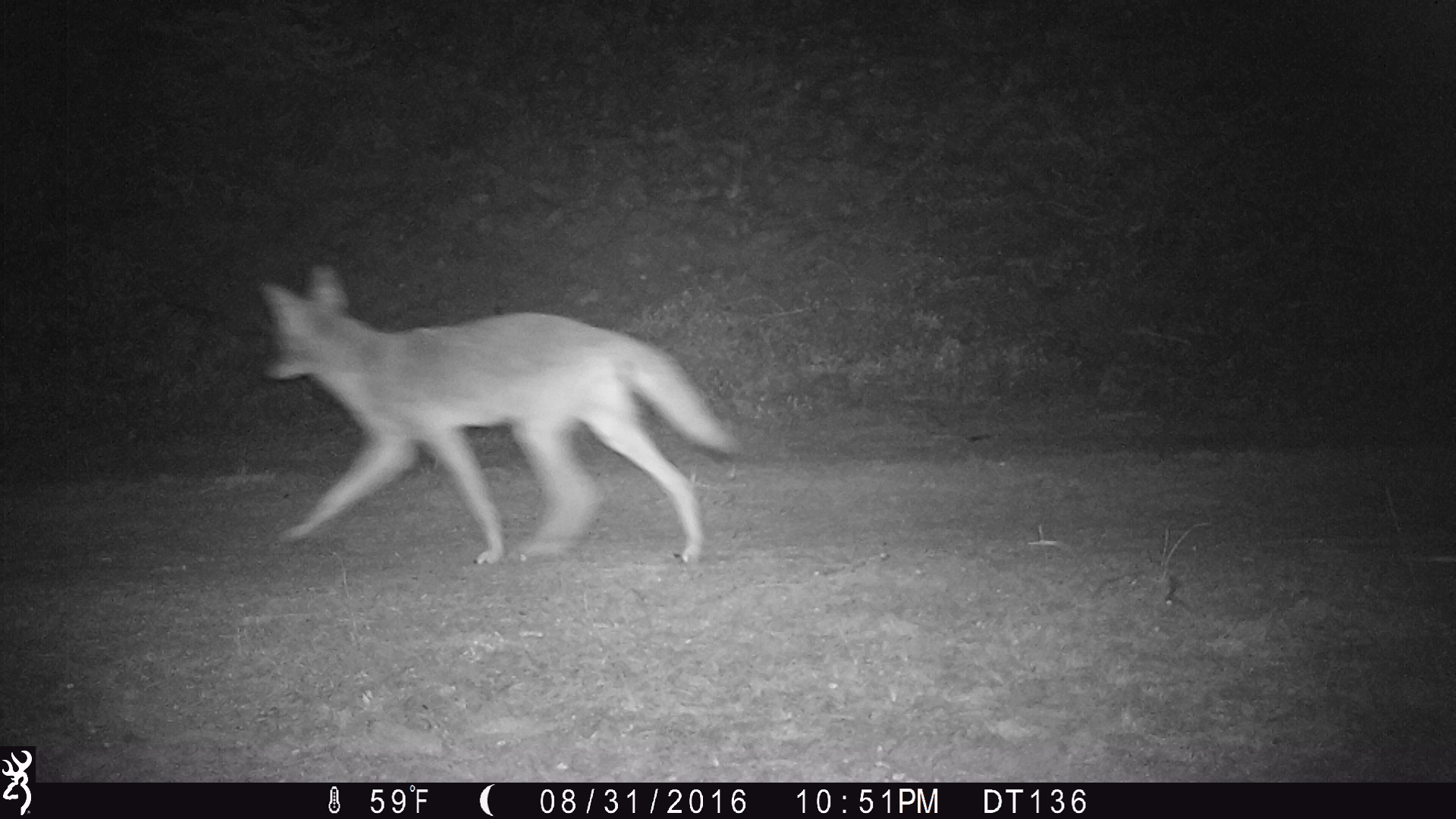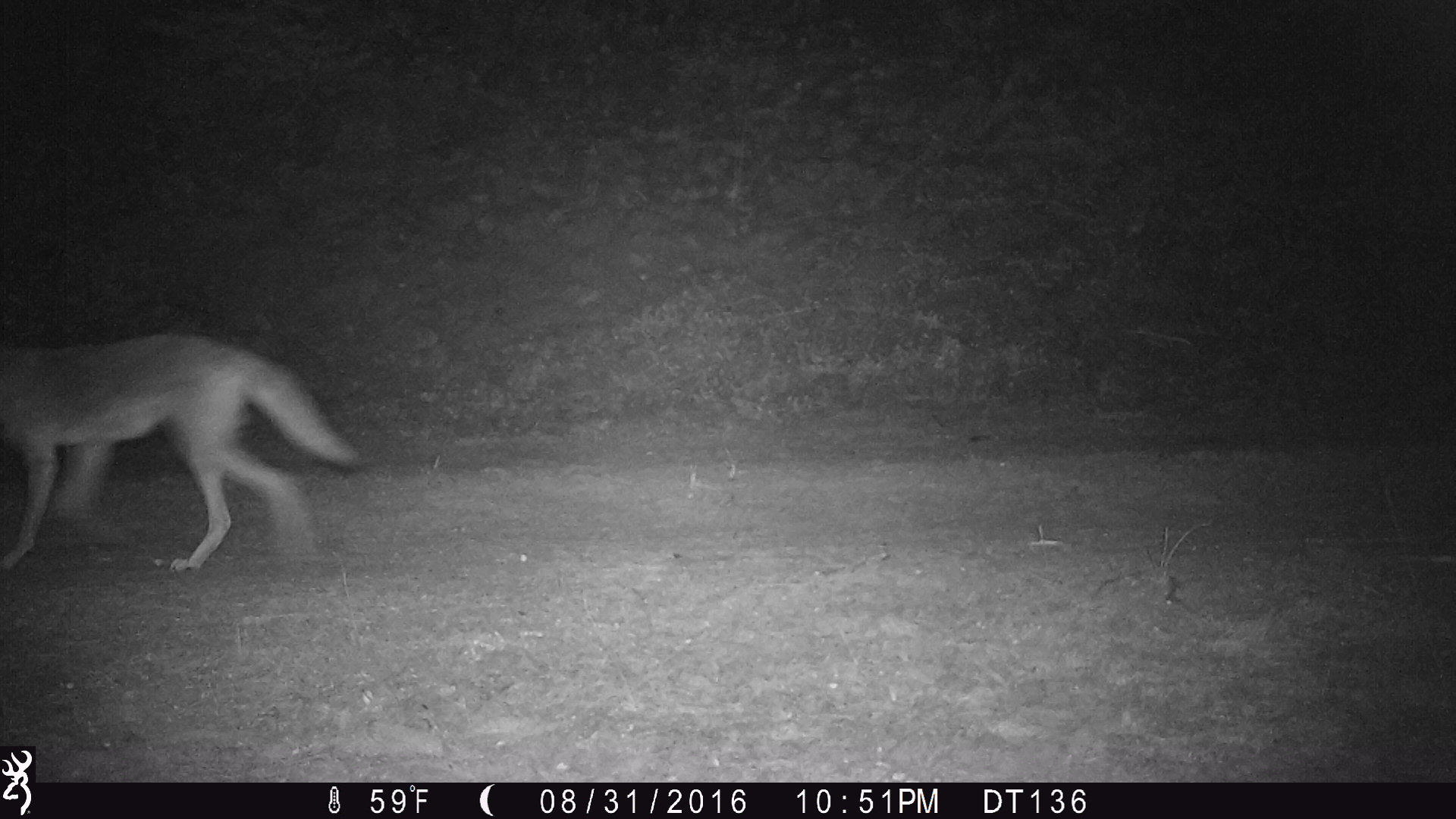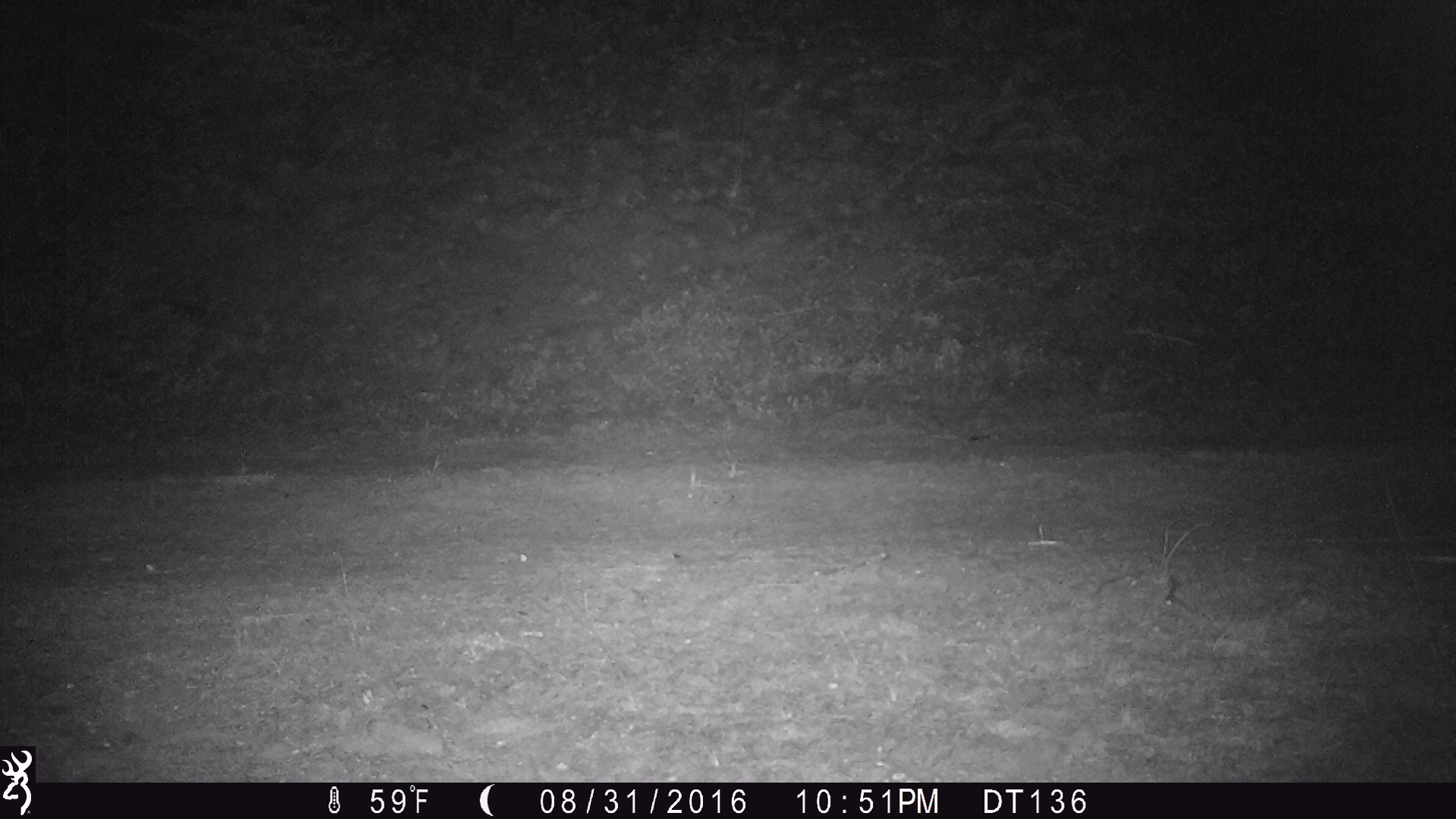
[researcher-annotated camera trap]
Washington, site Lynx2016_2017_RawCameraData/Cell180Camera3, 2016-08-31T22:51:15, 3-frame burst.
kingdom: Animalia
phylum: Chordata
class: Mammalia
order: Carnivora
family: Canidae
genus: Canis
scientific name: Canis latrans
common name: coyote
Canis latrans (coyote). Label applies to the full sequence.